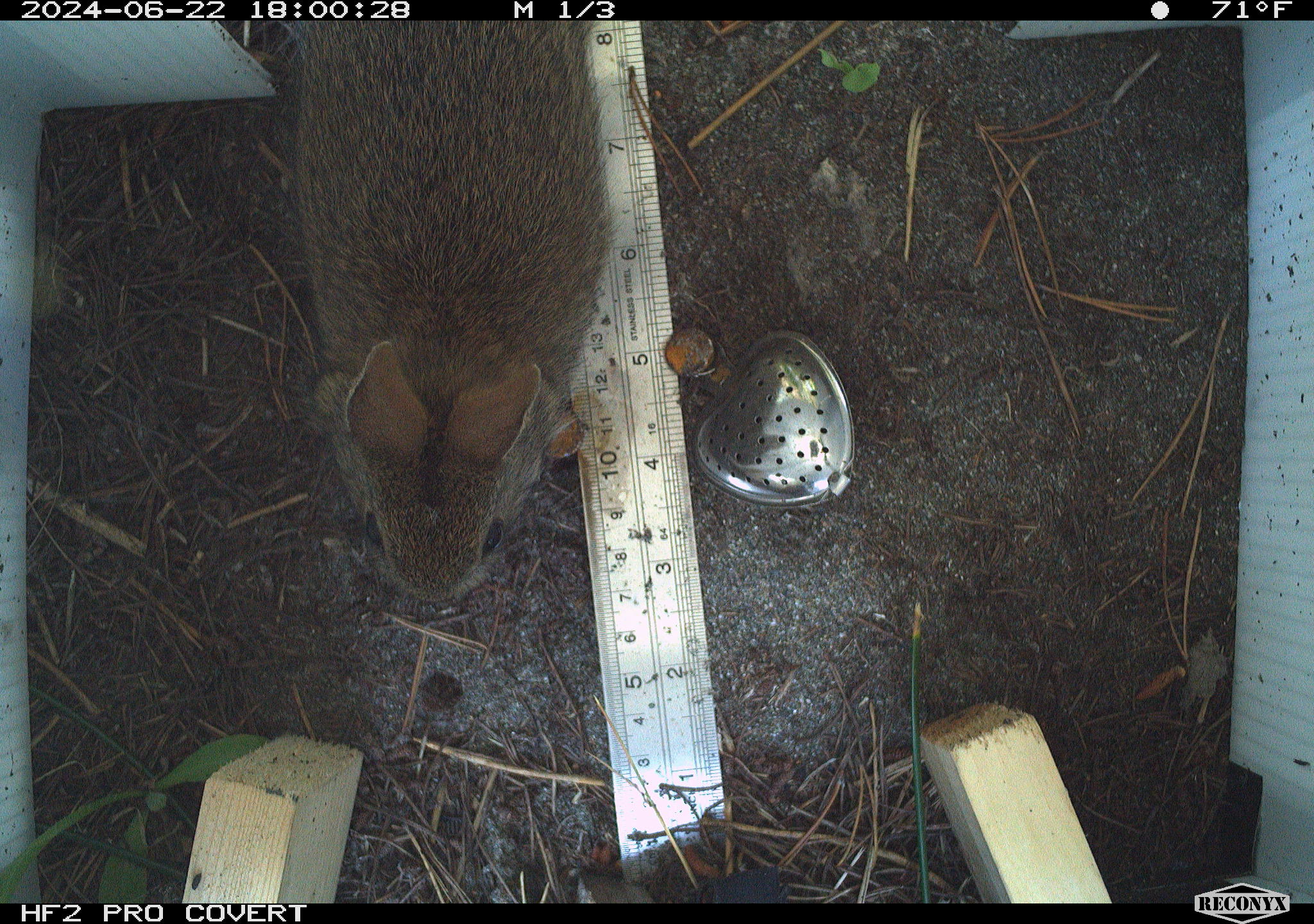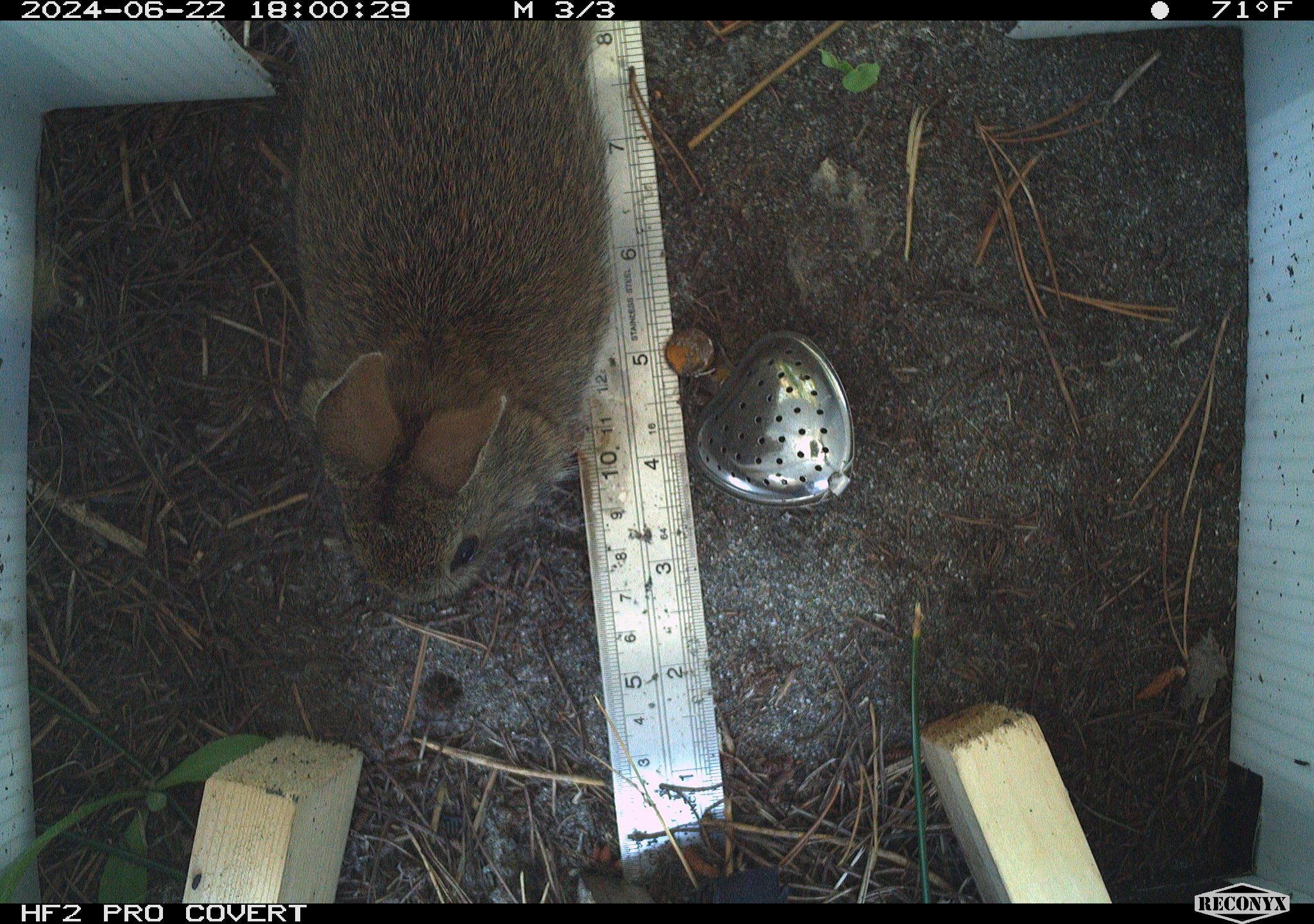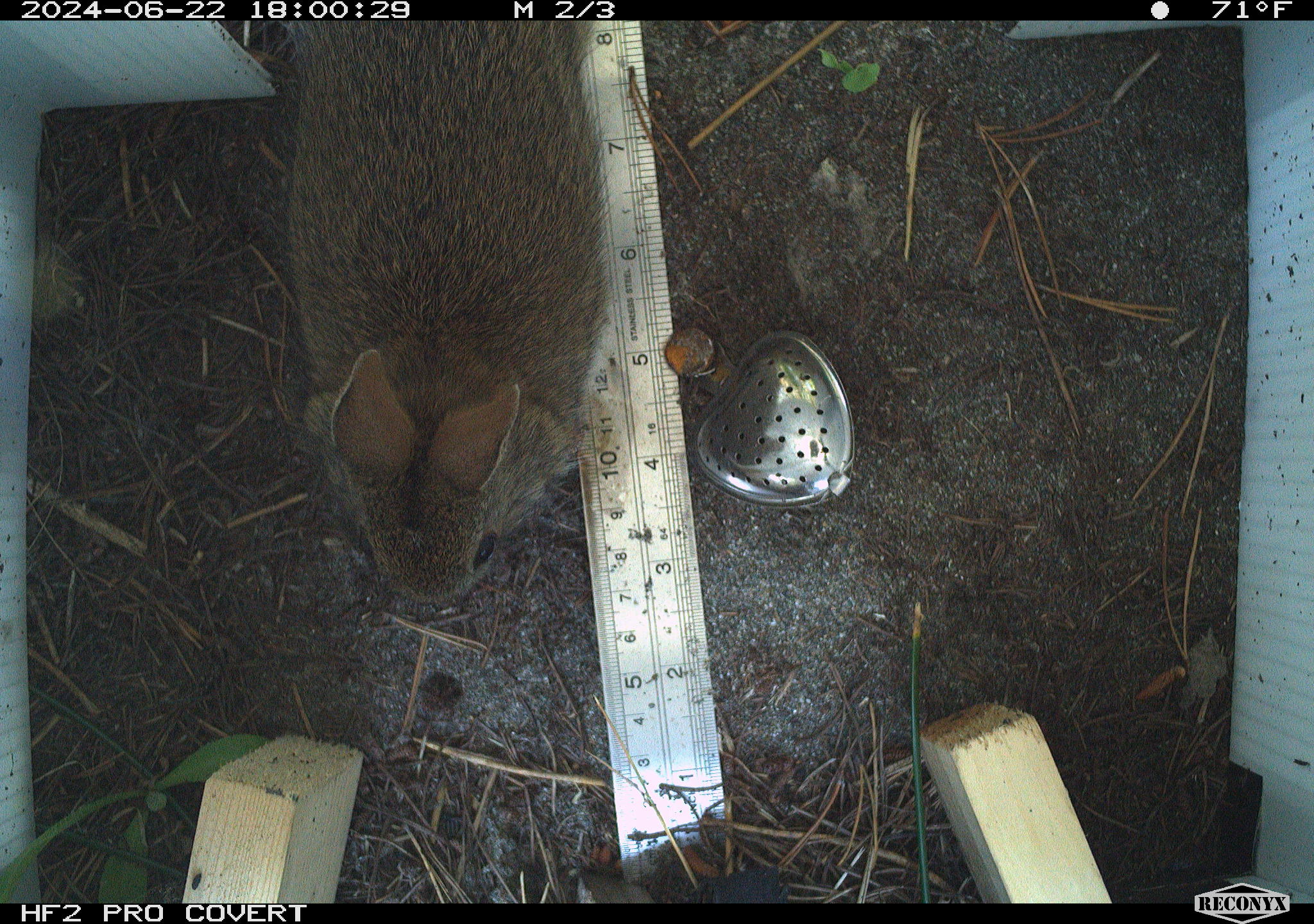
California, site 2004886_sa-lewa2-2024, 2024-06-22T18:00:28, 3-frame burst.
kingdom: Animalia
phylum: Chordata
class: Mammalia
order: Lagomorpha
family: Leporidae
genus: Sylvilagus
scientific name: Sylvilagus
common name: cottontail rabbits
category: sylvilagus species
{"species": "sylvilagus species (cottontail rabbits) (Sylvilagus)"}